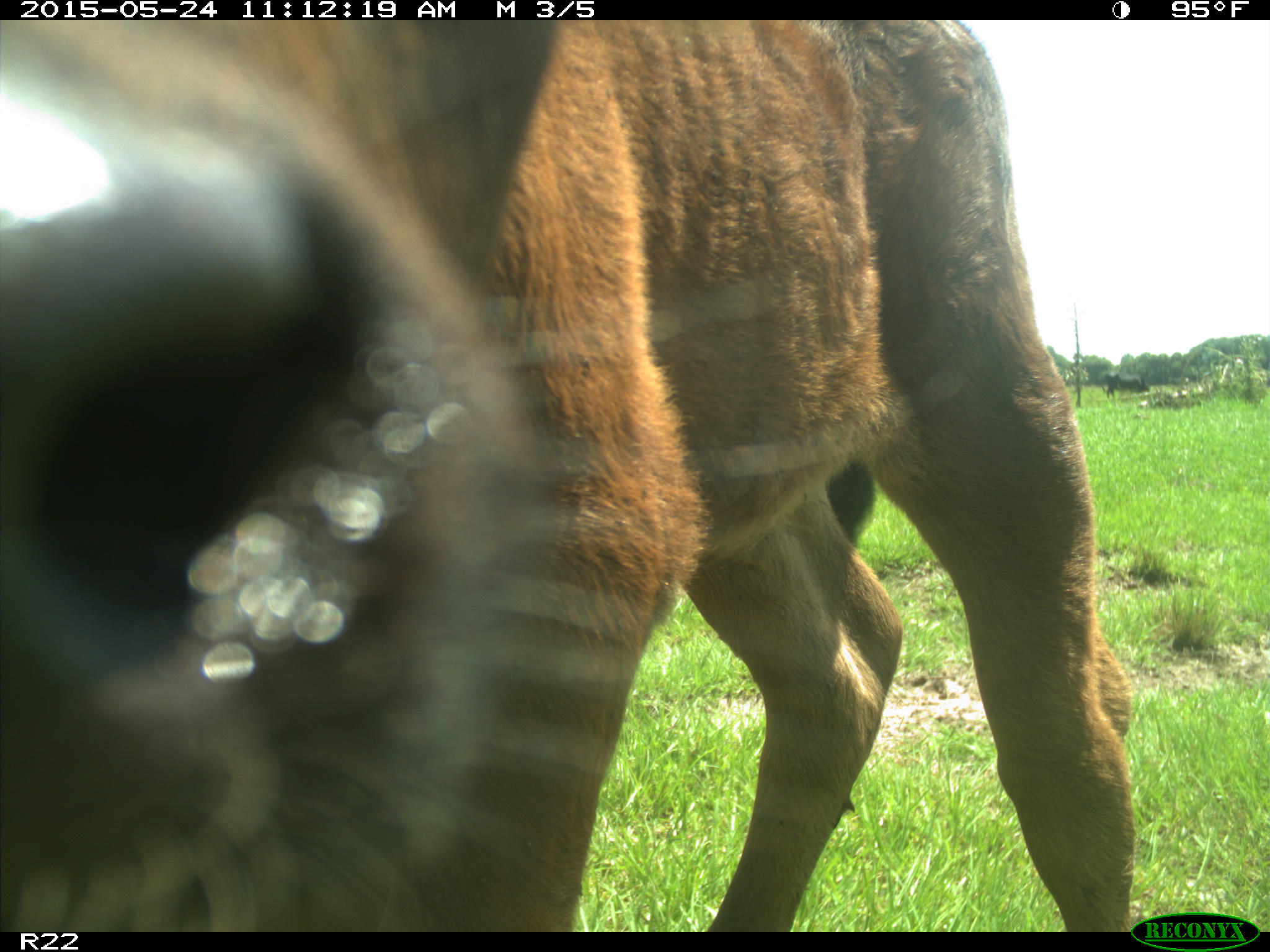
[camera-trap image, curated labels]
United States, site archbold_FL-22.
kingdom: Animalia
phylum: Chordata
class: Mammalia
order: Artiodactyla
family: Bovidae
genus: Bos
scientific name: Bos taurus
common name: domestic cow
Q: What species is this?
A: Bos taurus (domestic cow).